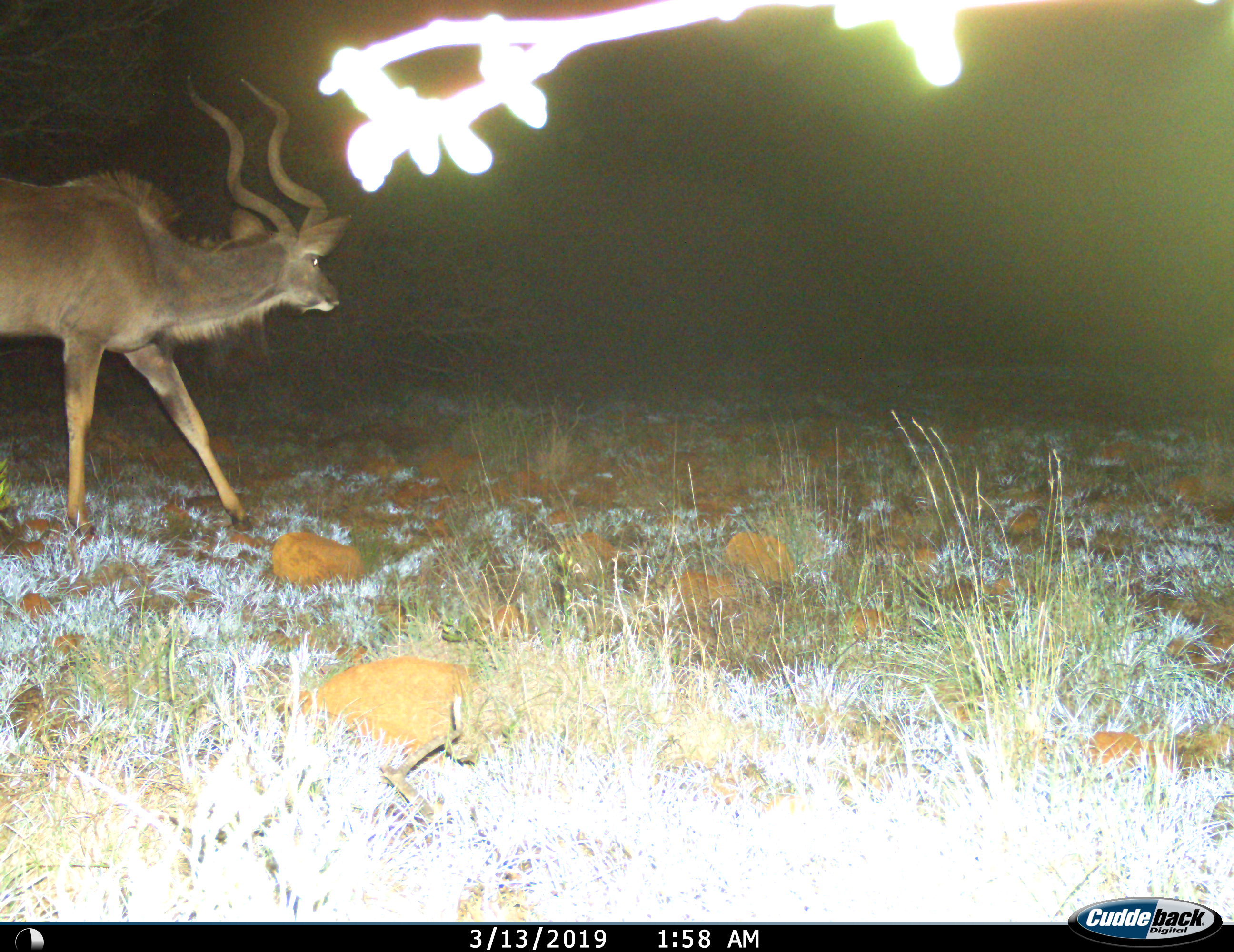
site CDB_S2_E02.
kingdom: Animalia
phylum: Chordata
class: Mammalia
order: Artiodactyla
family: Bovidae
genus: Tragelaphus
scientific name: Tragelaphus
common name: kudu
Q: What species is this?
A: Kudu (Tragelaphus).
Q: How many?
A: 1.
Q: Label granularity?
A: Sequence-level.